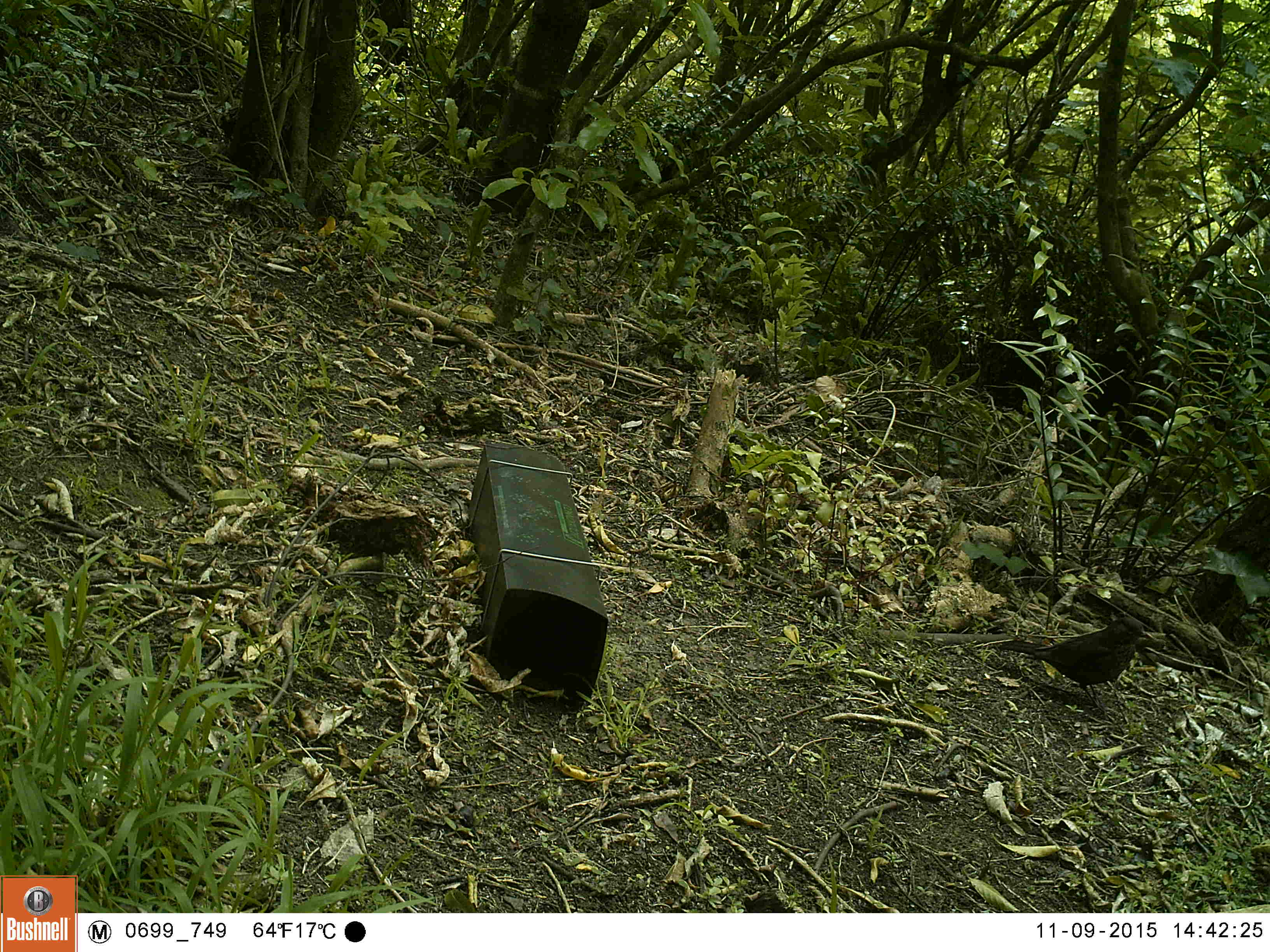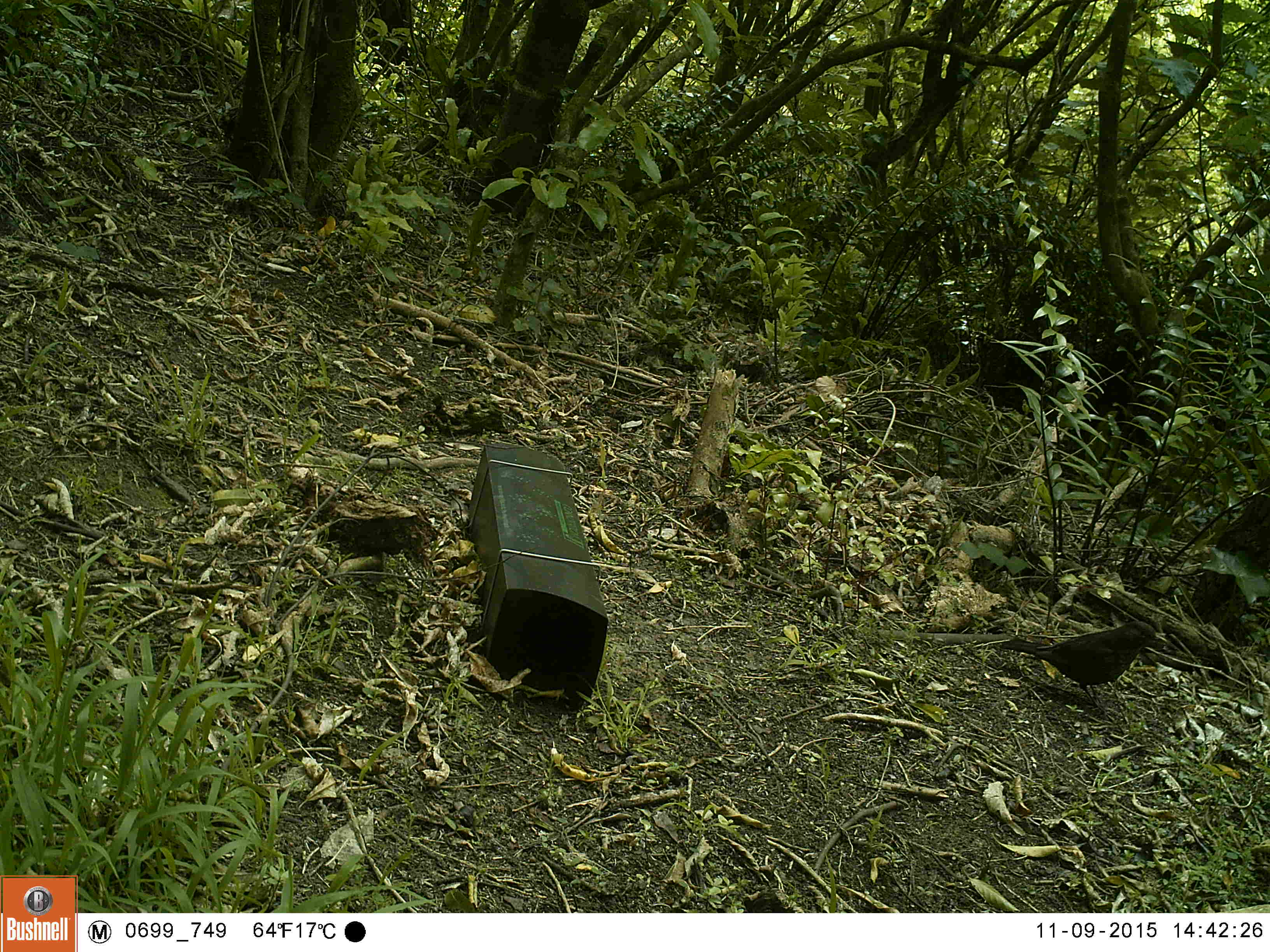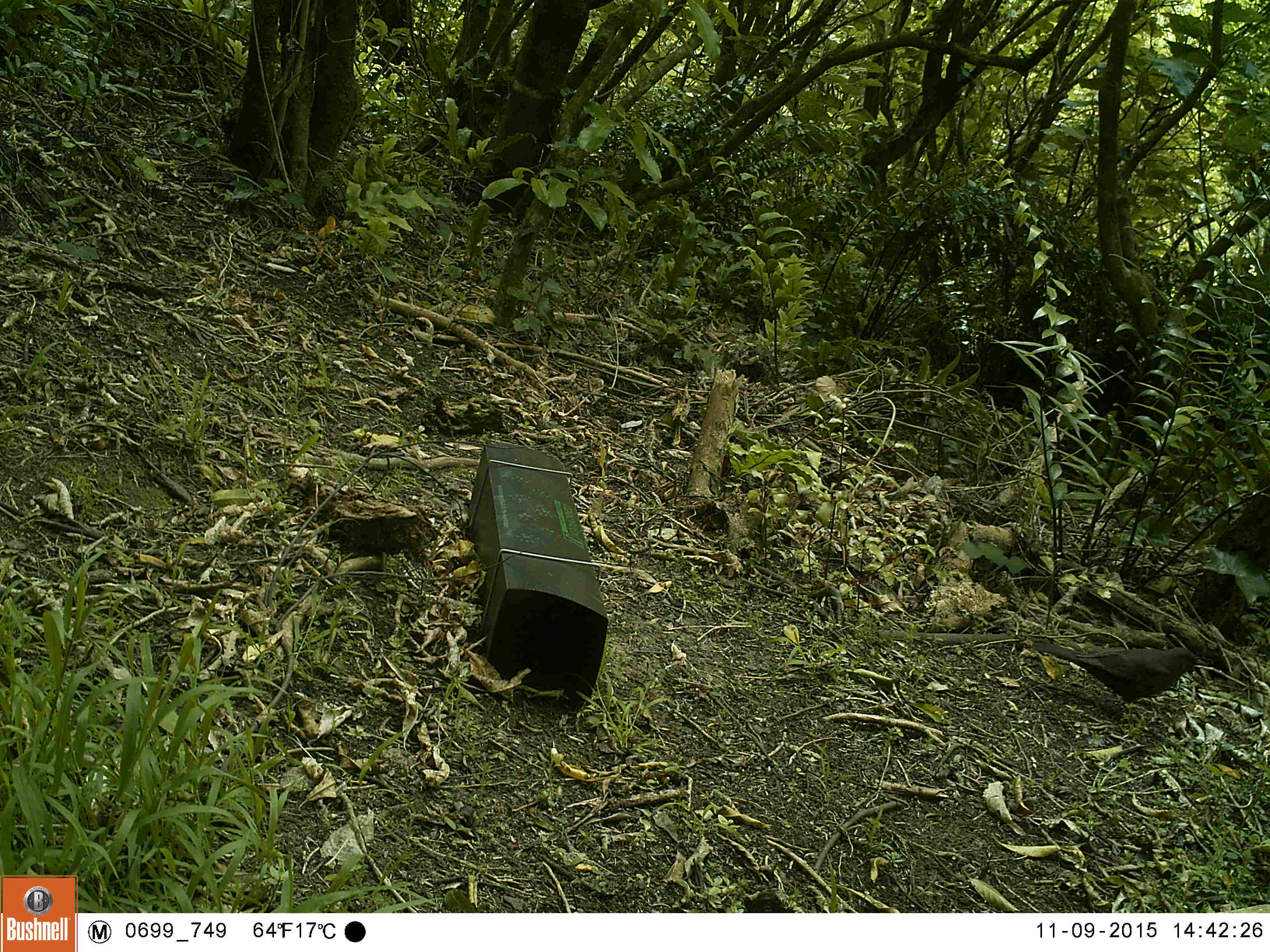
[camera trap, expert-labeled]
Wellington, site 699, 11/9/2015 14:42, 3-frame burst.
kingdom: Animalia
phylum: Chordata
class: Aves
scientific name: Aves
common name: bird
Bird (Aves).